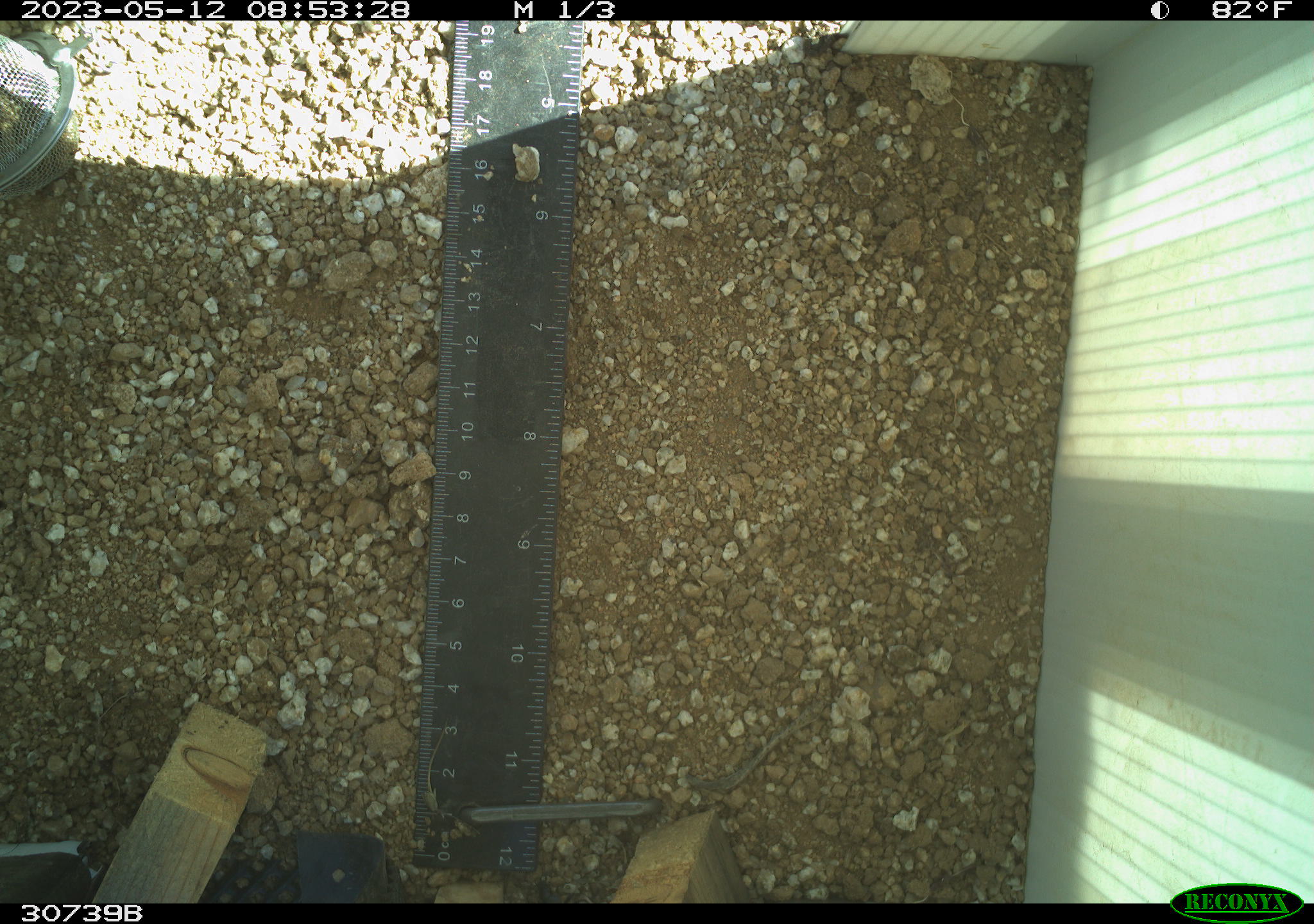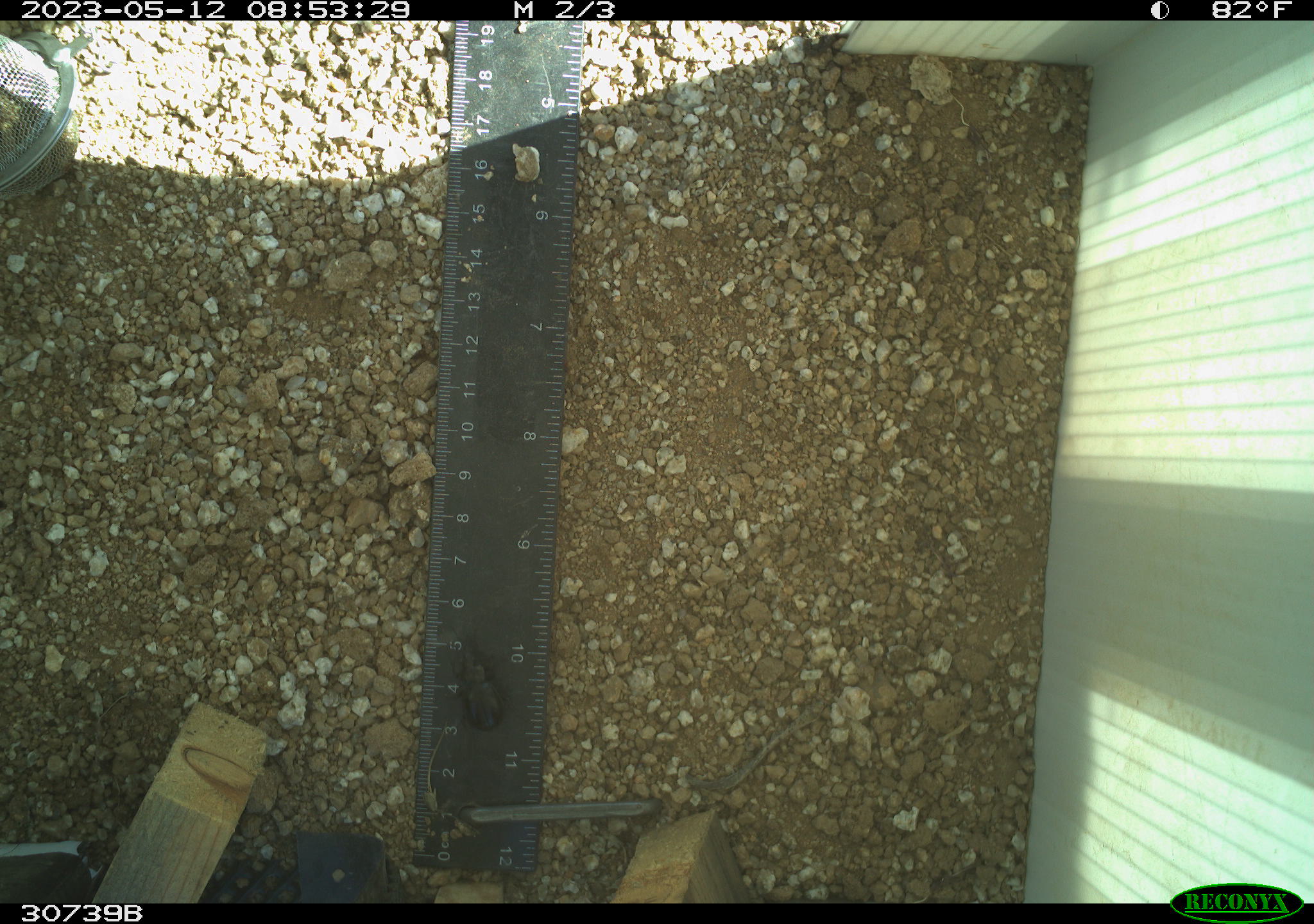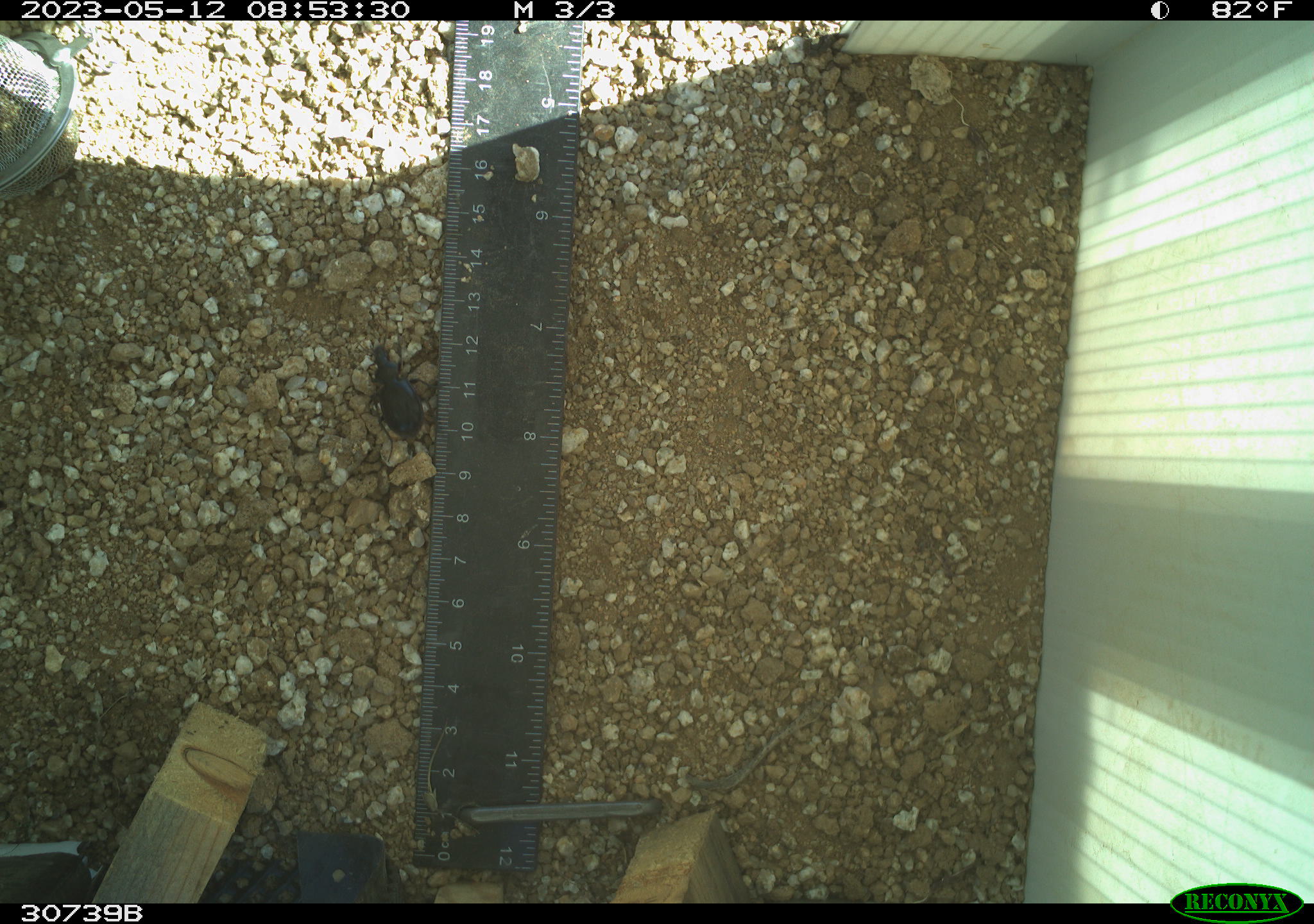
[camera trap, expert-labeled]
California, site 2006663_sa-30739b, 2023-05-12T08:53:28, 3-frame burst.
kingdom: Animalia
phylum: Arthropoda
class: Insecta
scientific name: Insecta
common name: insect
Insect (Insecta).